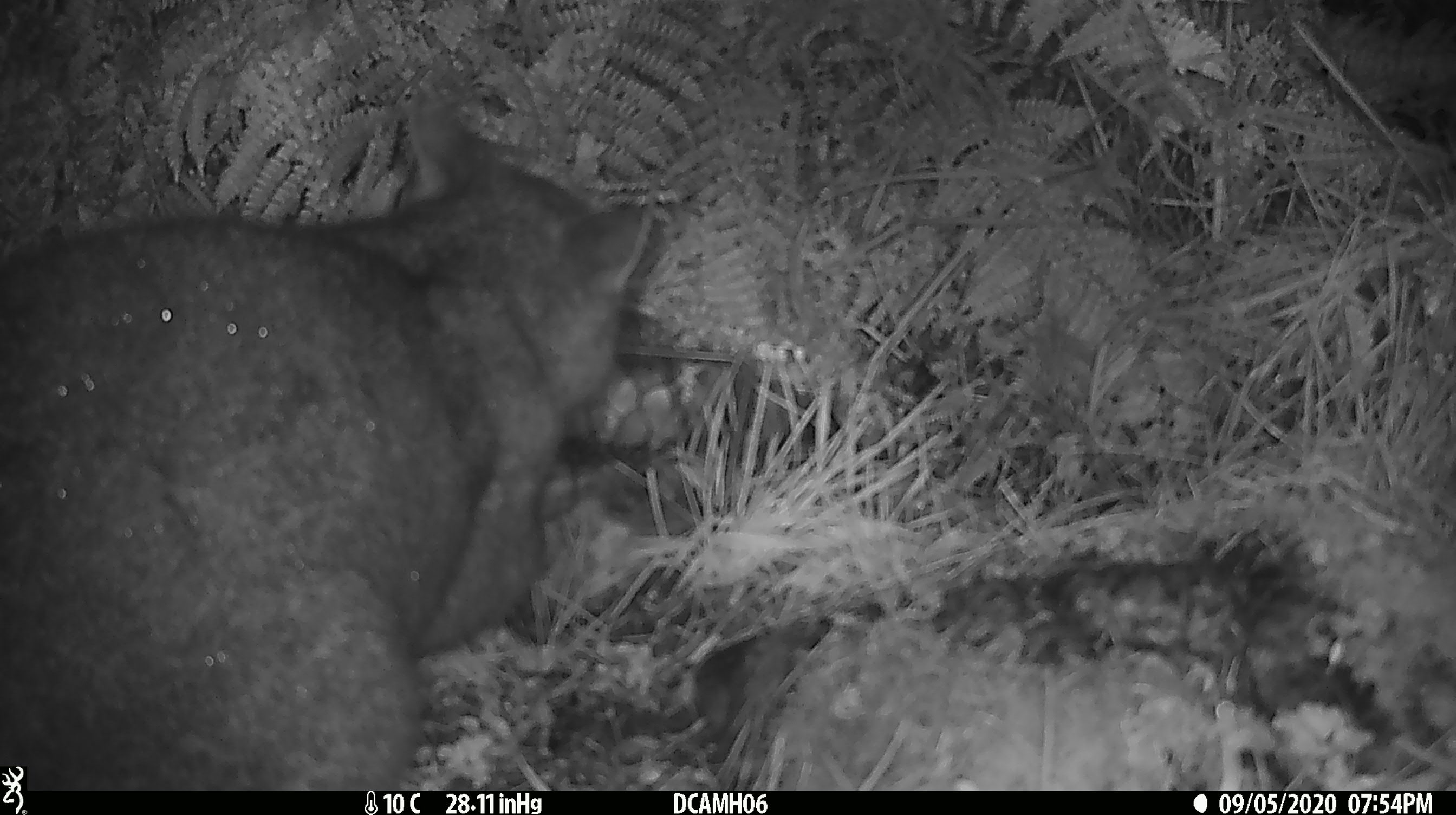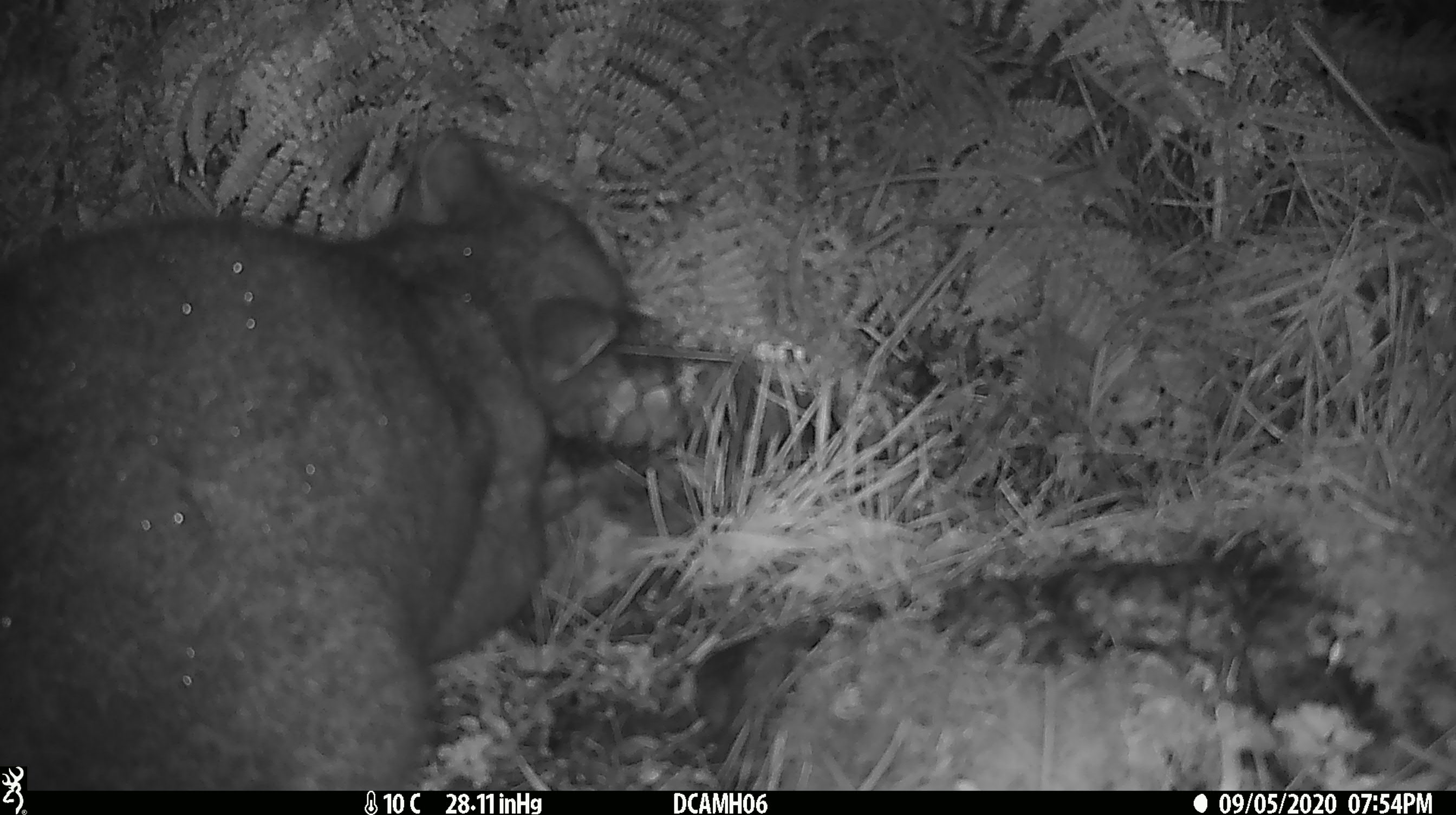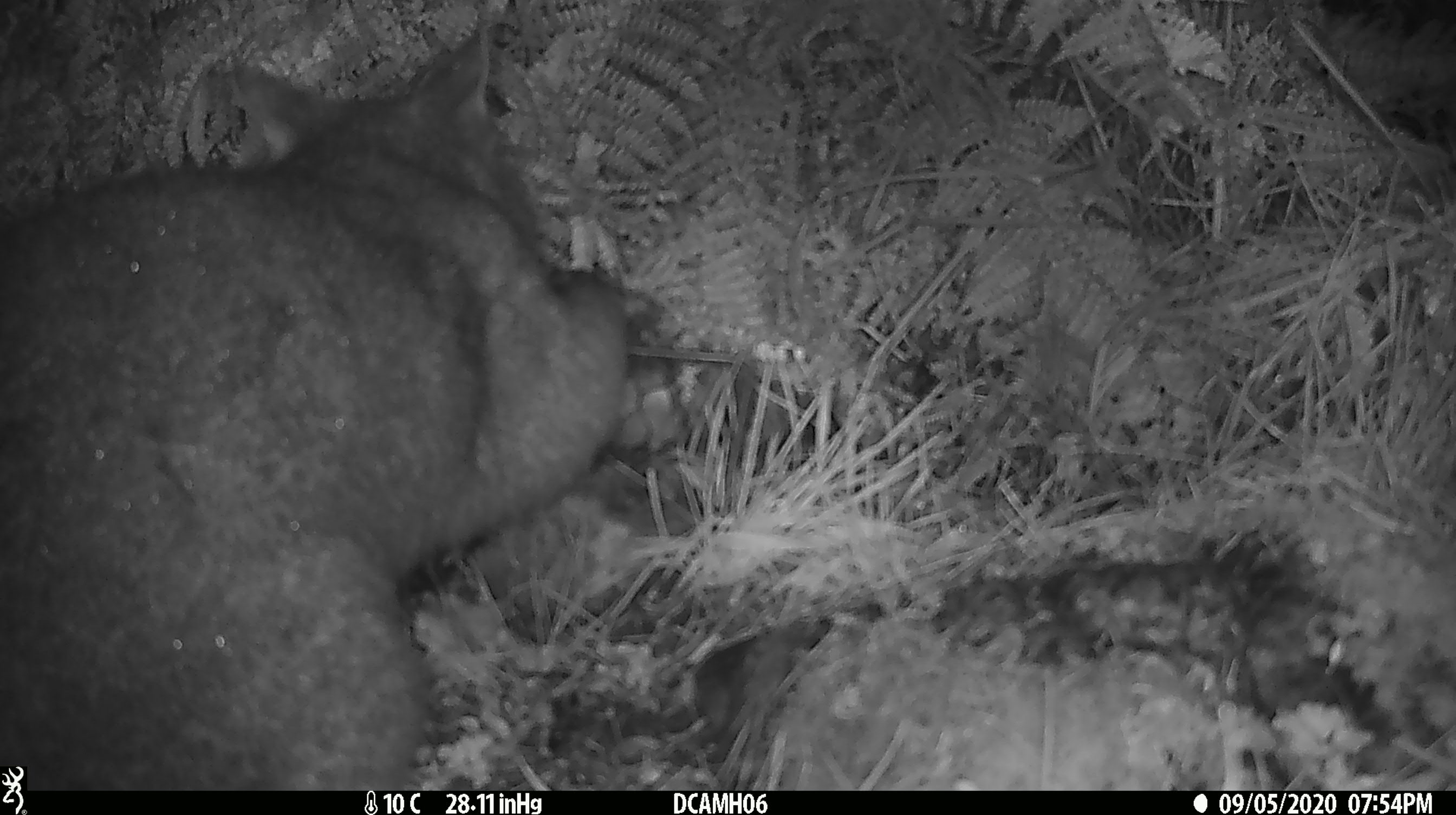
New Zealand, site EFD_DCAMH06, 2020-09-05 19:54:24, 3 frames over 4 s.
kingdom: Animalia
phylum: Chordata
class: Mammalia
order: Diprotodontia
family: Phalangeridae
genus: Trichosurus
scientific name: Trichosurus vulpecula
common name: common brushtail possum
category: possum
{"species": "possum (common brushtail possum) (Trichosurus vulpecula)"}